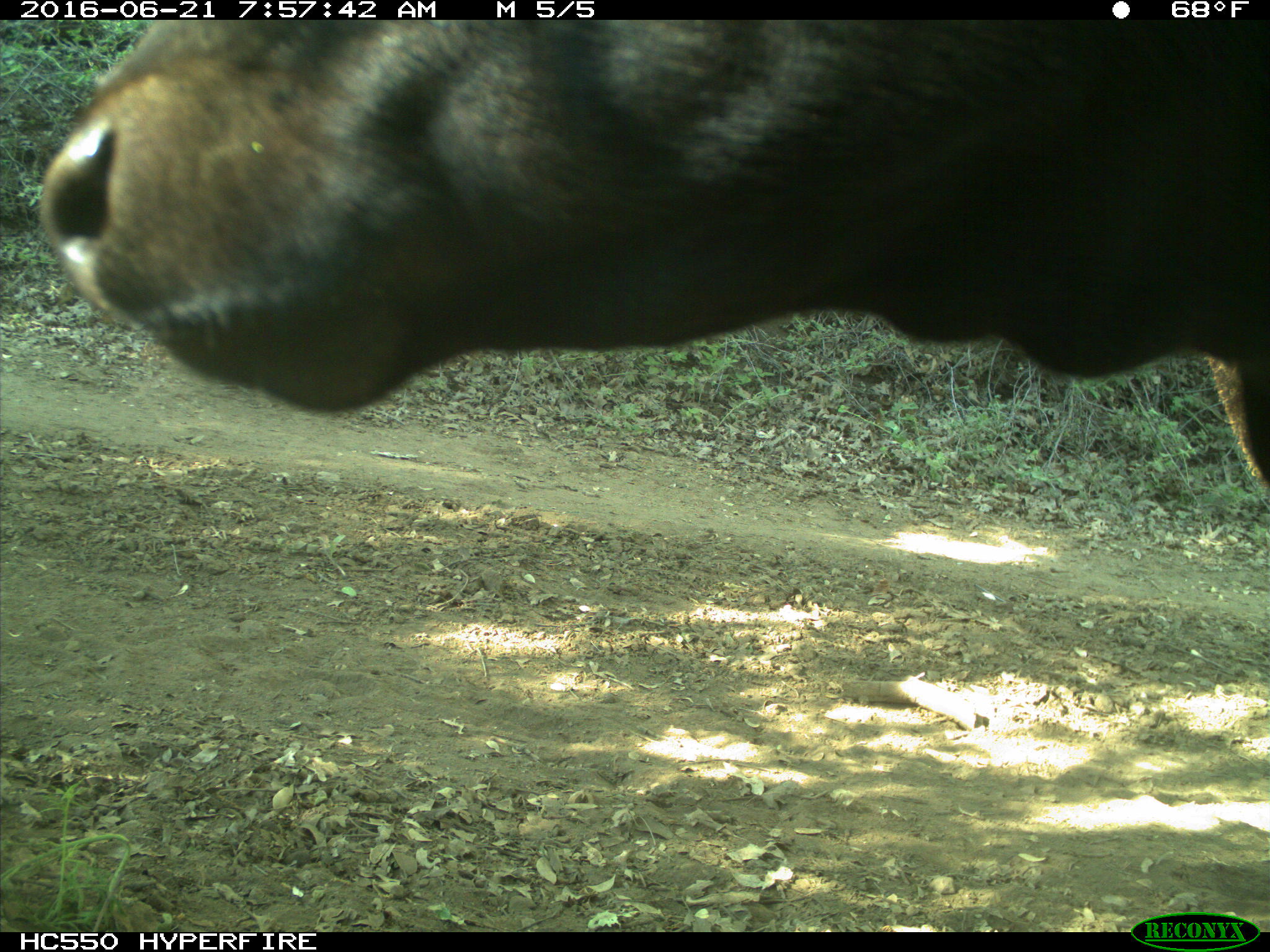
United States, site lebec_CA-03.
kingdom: Animalia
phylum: Chordata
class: Mammalia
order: Artiodactyla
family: Bovidae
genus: Bos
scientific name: Bos taurus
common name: domestic cow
Bos taurus (domestic cow).